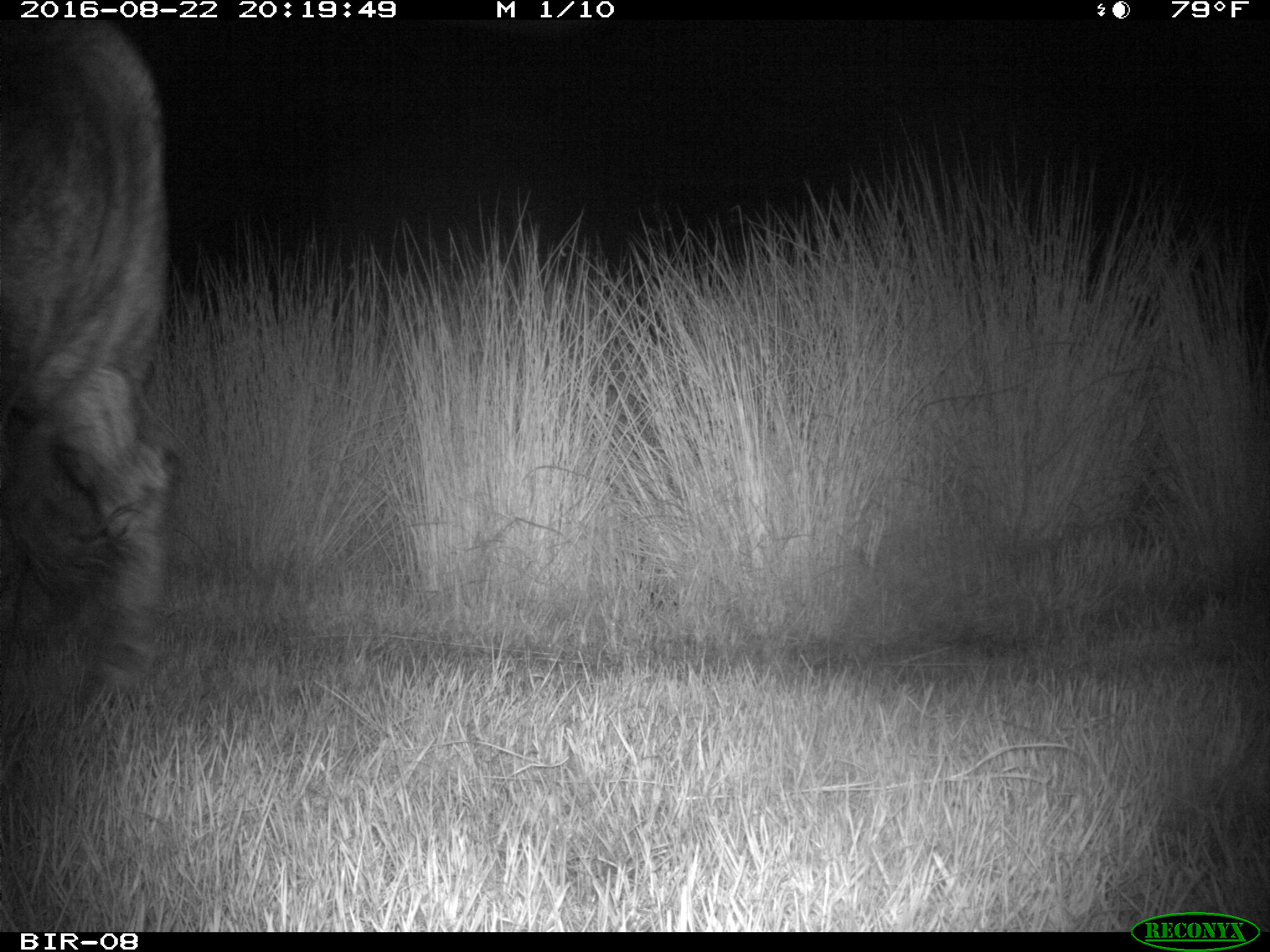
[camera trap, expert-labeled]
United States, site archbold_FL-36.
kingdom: Animalia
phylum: Chordata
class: Mammalia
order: Artiodactyla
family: Bovidae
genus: Bos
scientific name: Bos taurus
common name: domestic cow